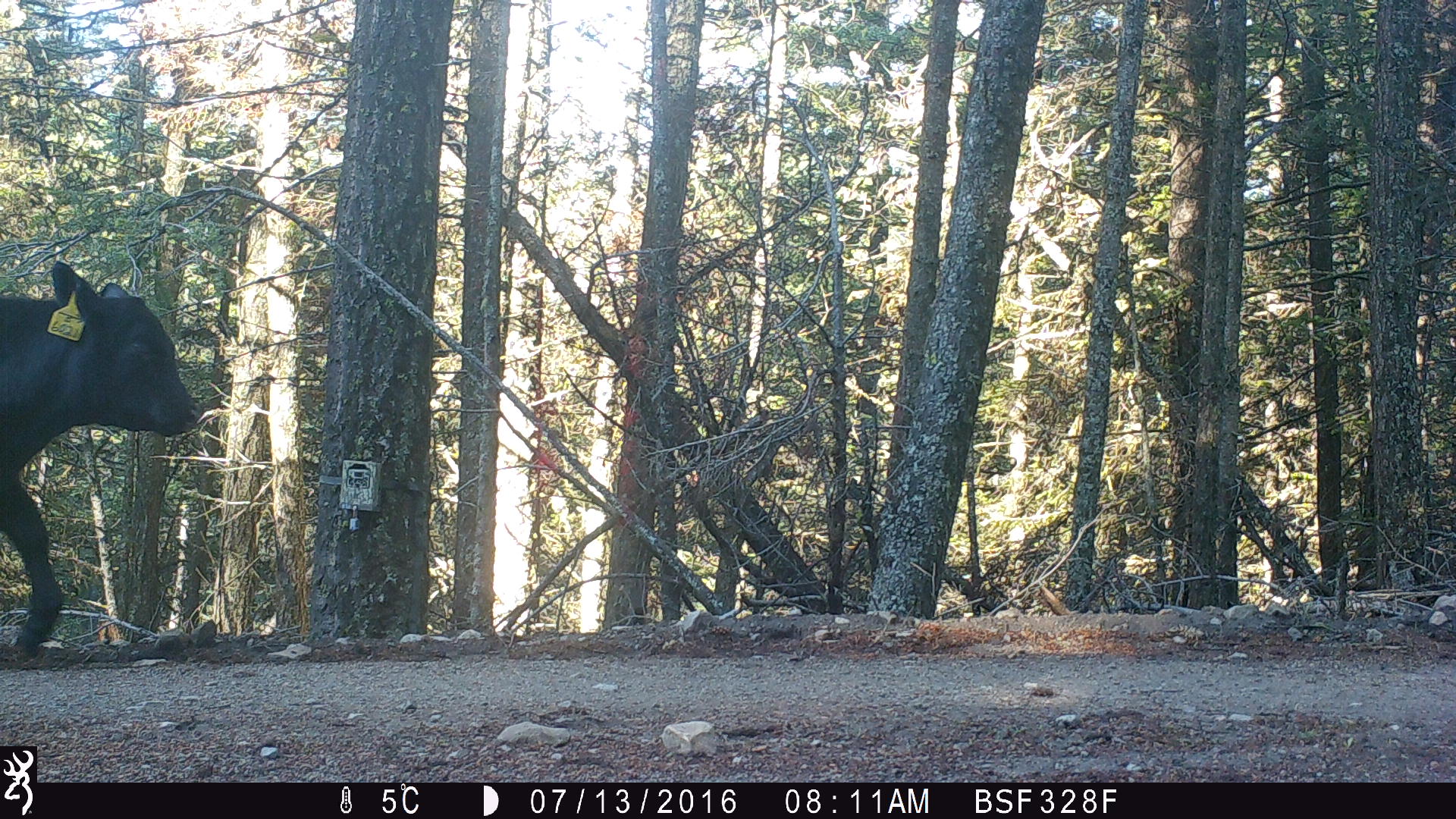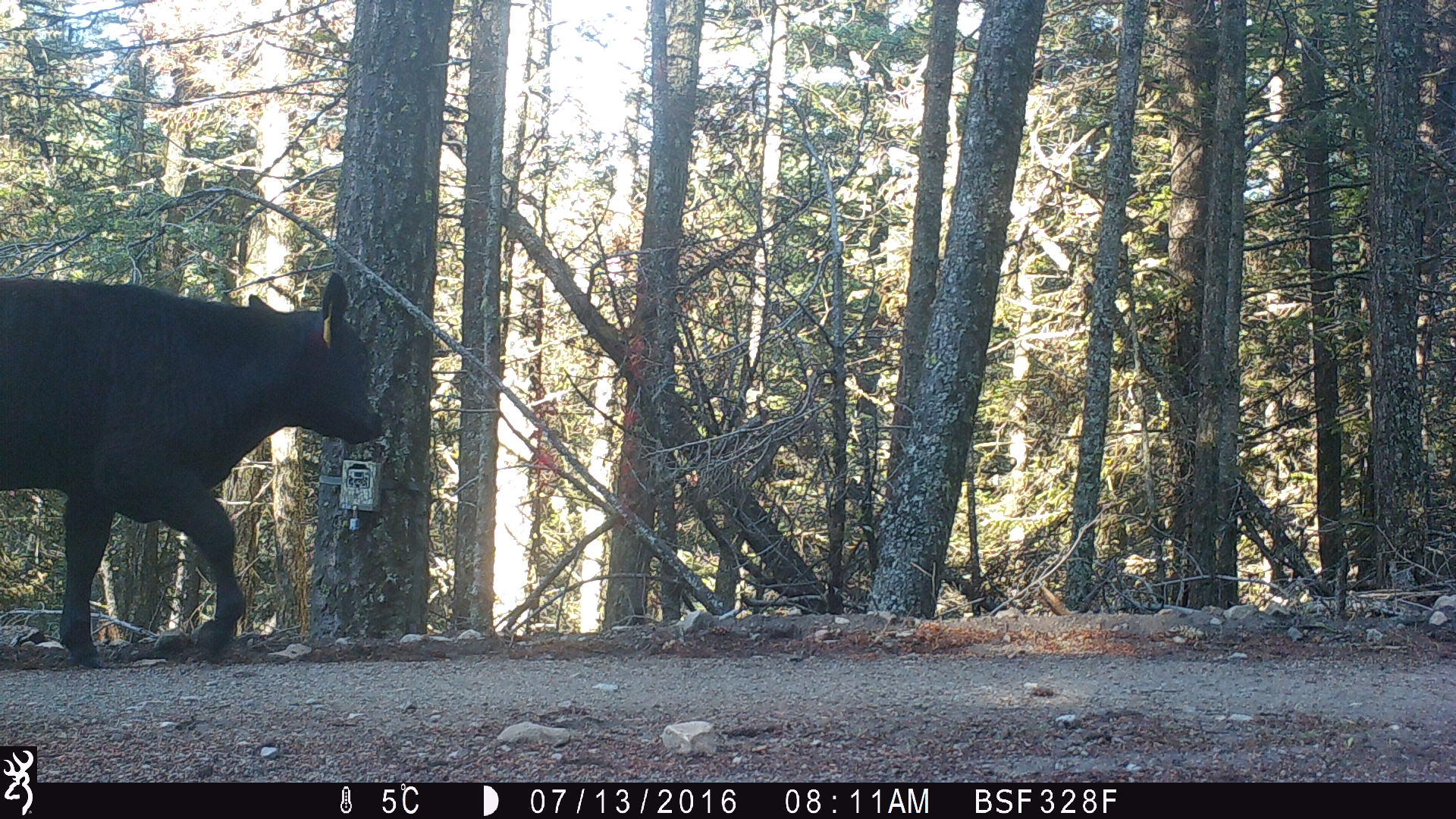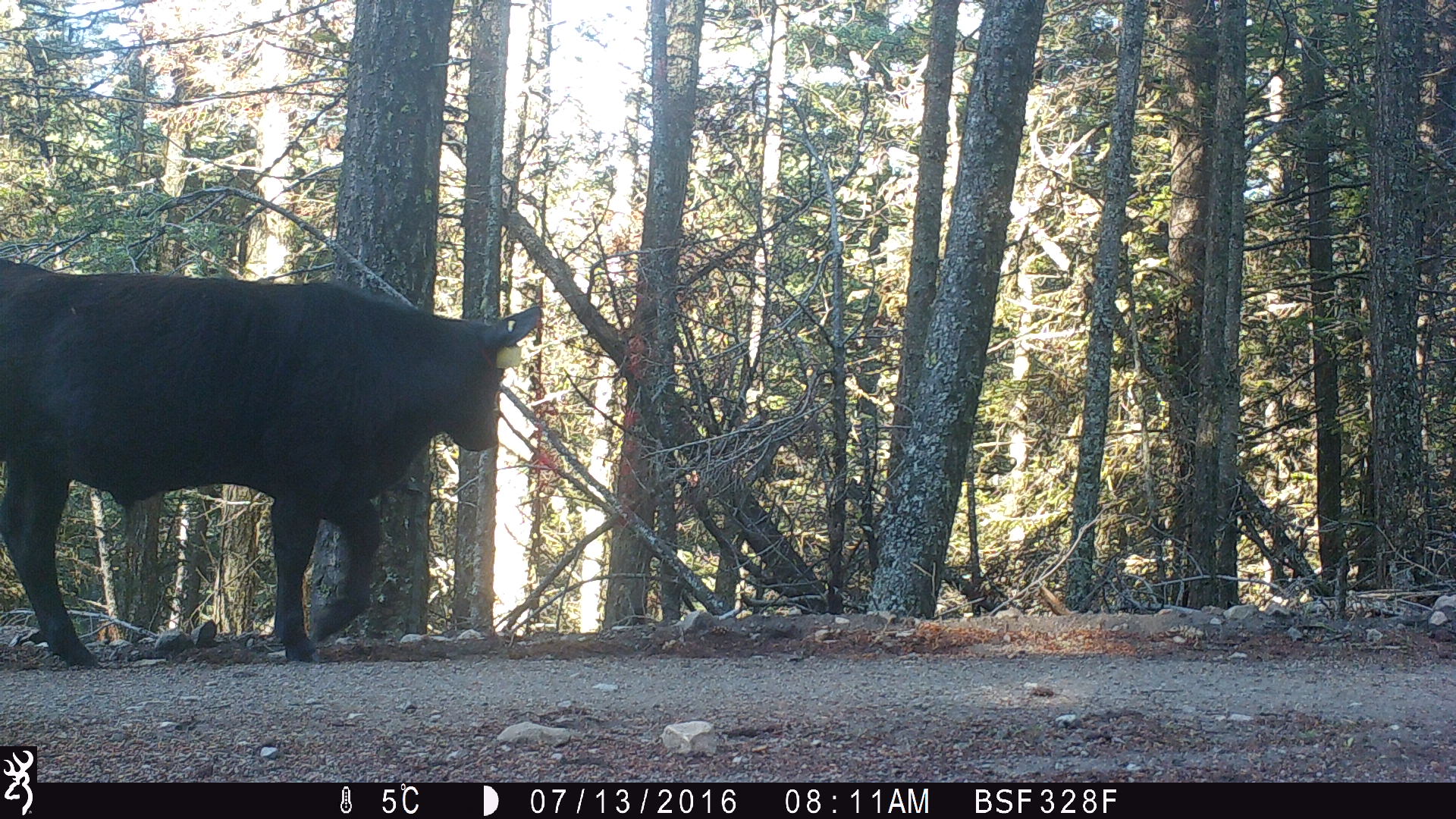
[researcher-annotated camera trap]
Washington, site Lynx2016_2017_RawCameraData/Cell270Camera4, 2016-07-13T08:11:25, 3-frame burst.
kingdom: Animalia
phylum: Chordata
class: Mammalia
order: Artiodactyla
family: Bovidae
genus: Bos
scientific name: Bos taurus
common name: domestic cattle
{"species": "domestic cattle (Bos taurus)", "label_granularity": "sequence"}